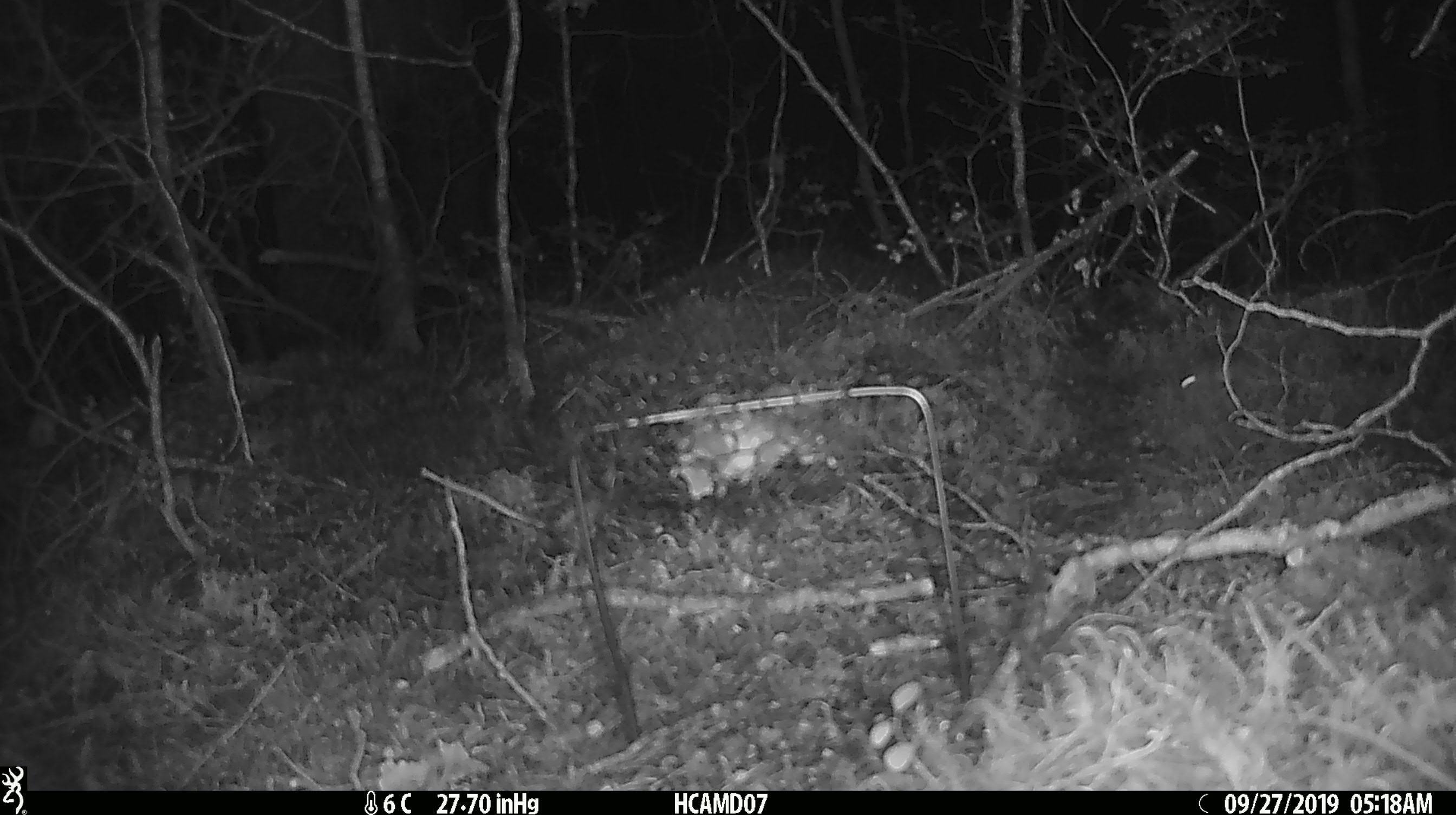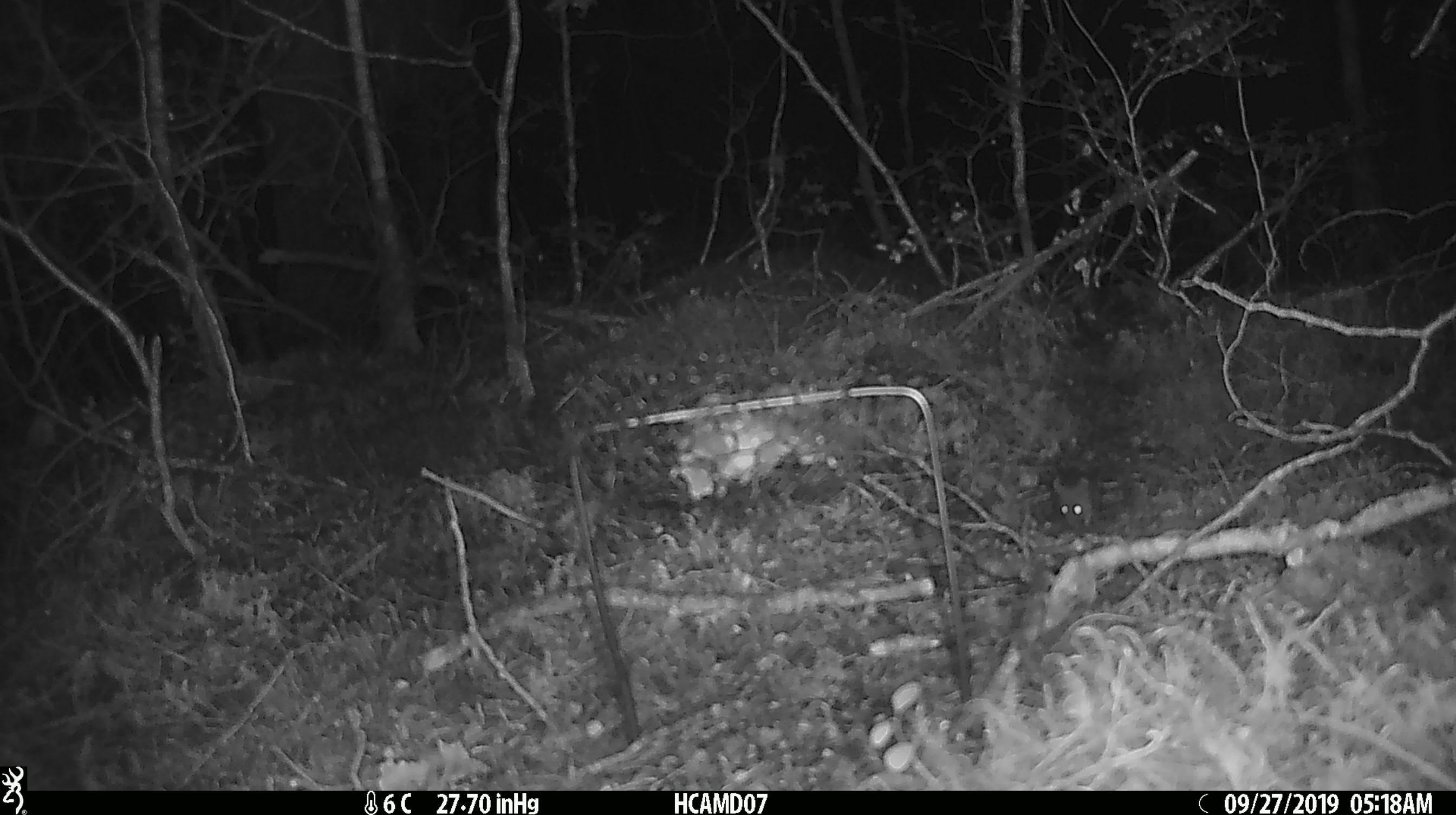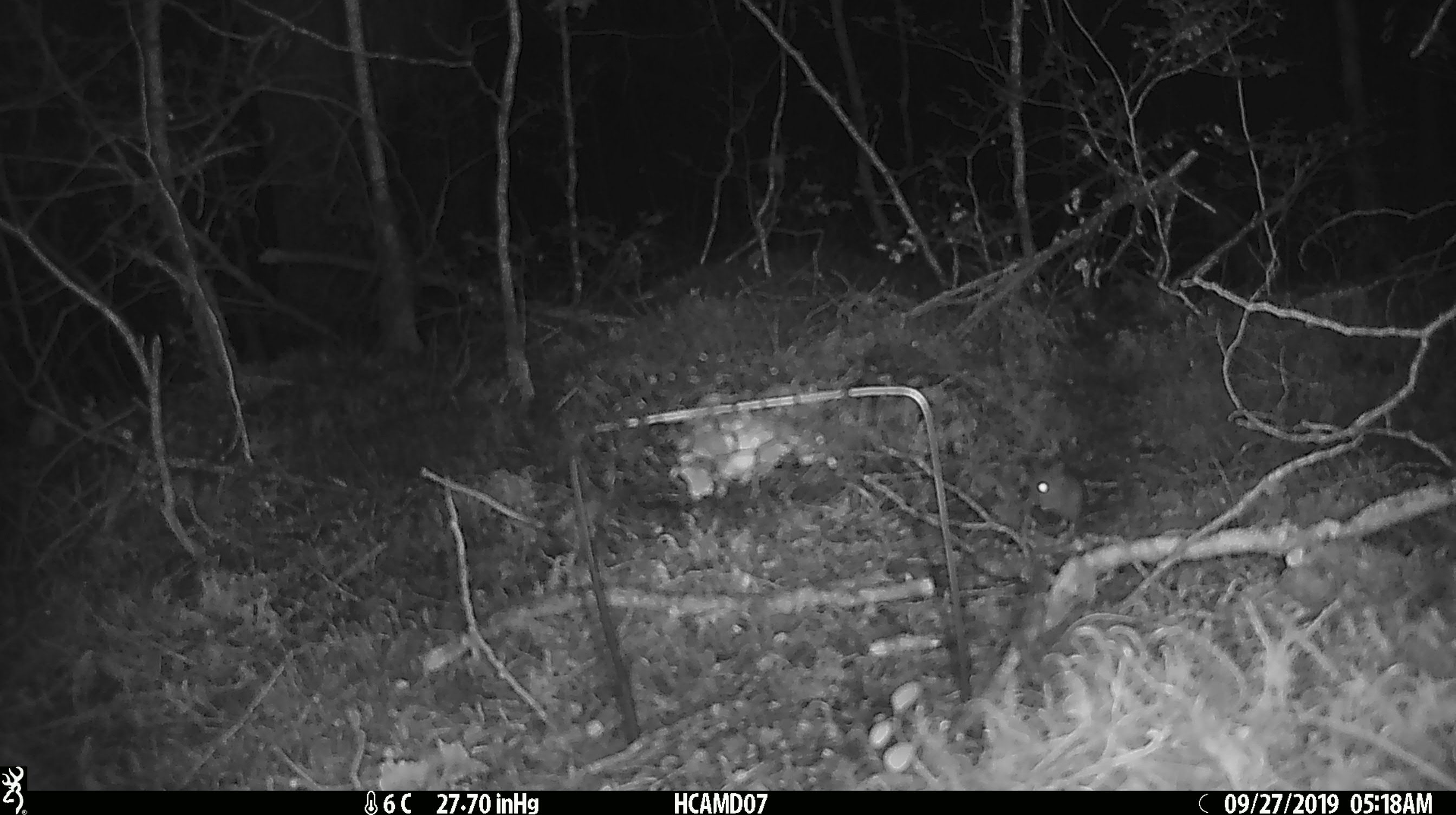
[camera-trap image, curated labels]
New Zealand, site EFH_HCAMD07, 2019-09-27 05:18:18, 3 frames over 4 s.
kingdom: Animalia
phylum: Chordata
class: Mammalia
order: Rodentia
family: Muridae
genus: Mus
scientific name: Mus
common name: mouse